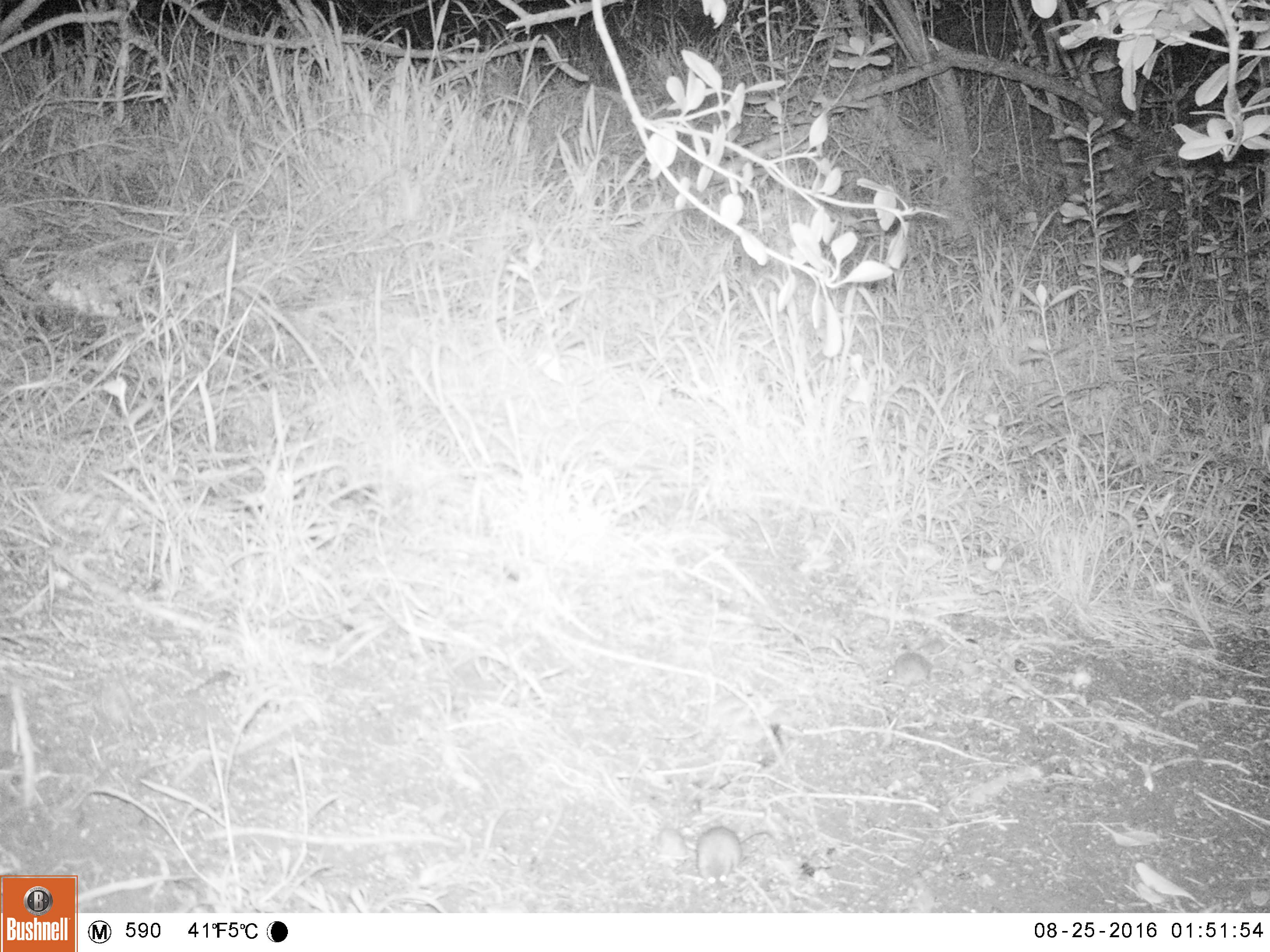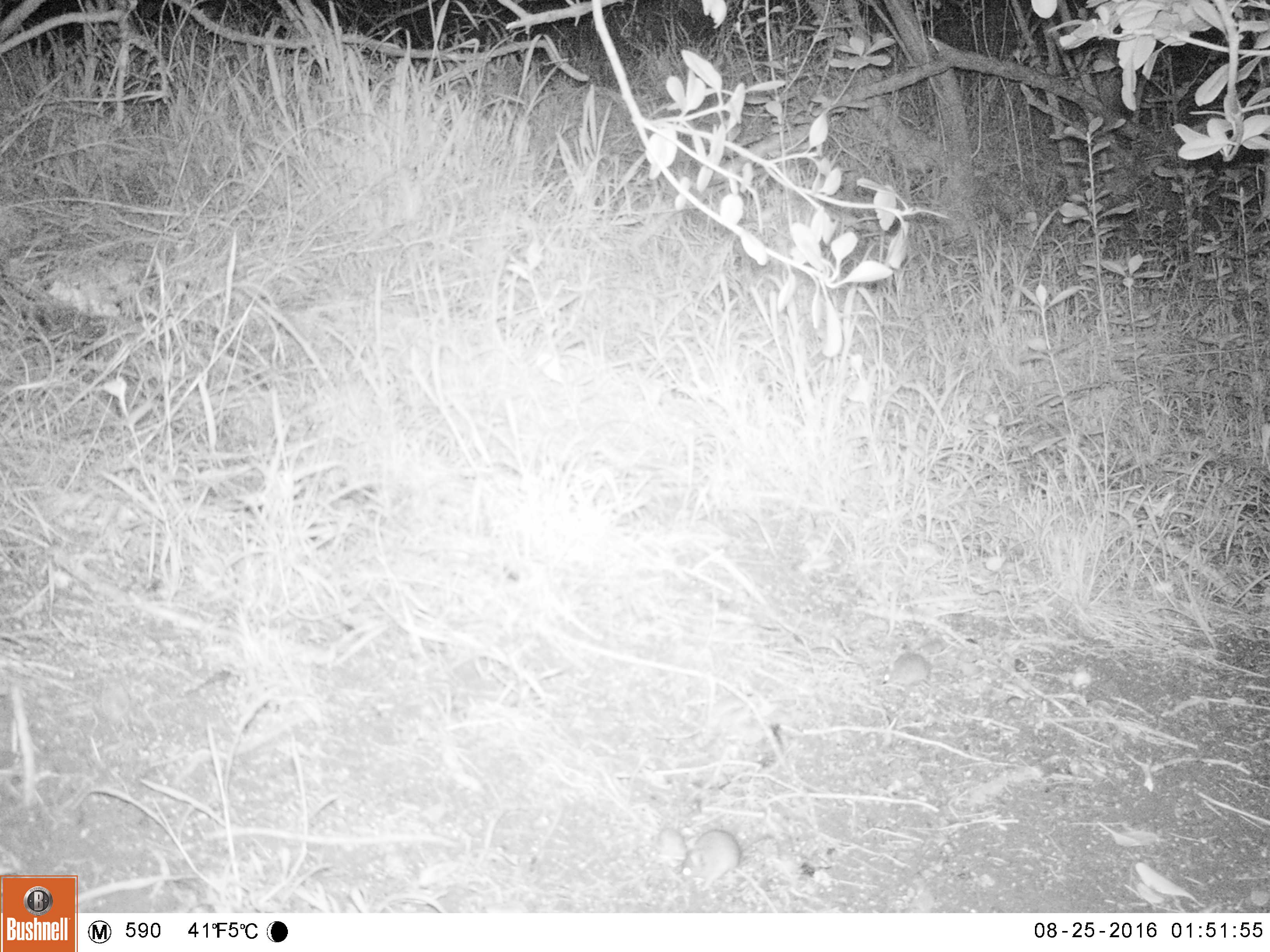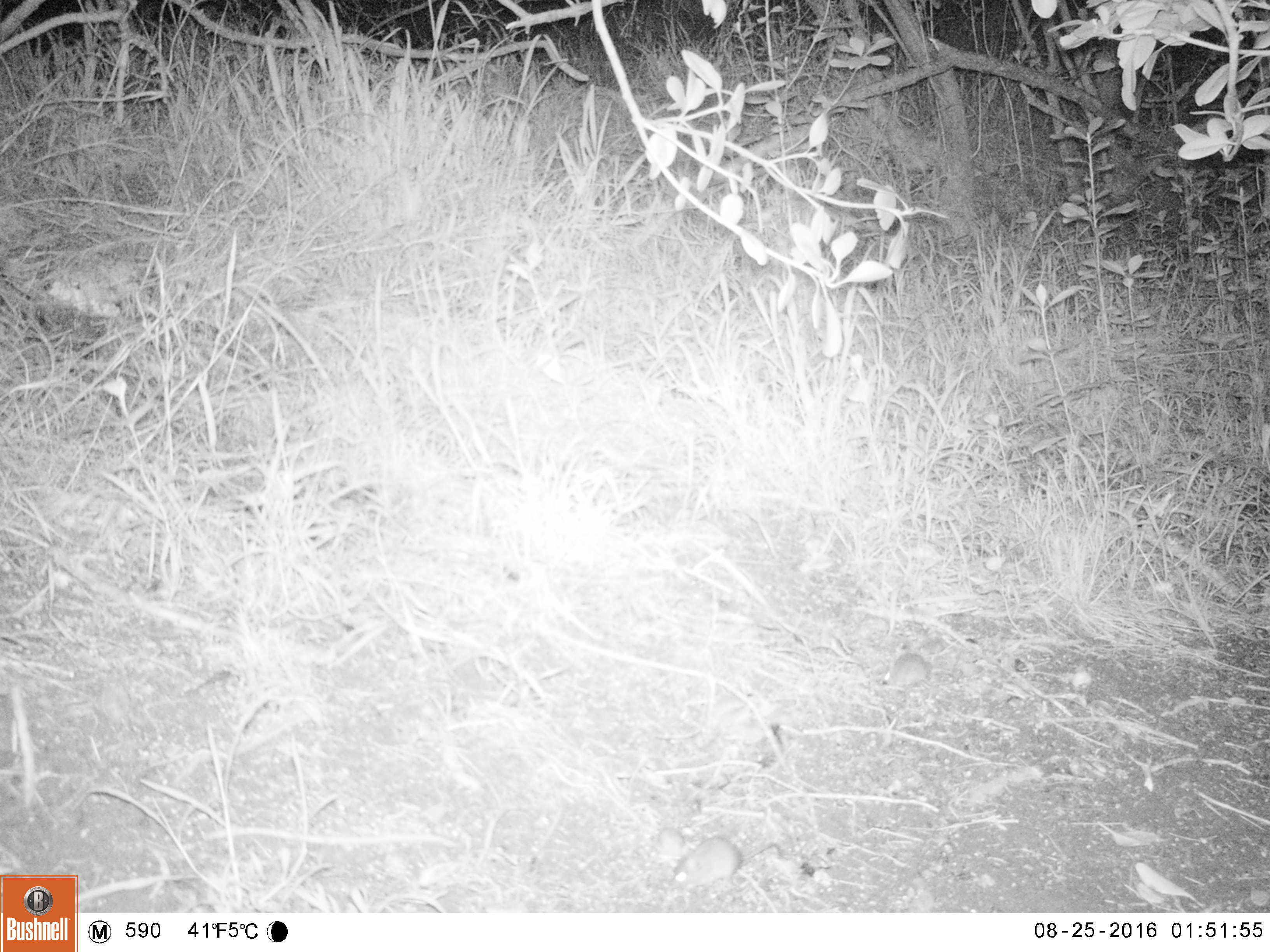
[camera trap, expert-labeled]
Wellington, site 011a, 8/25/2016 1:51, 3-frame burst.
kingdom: Animalia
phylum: Chordata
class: Mammalia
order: Rodentia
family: Muridae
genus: Mus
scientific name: Mus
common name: mouse